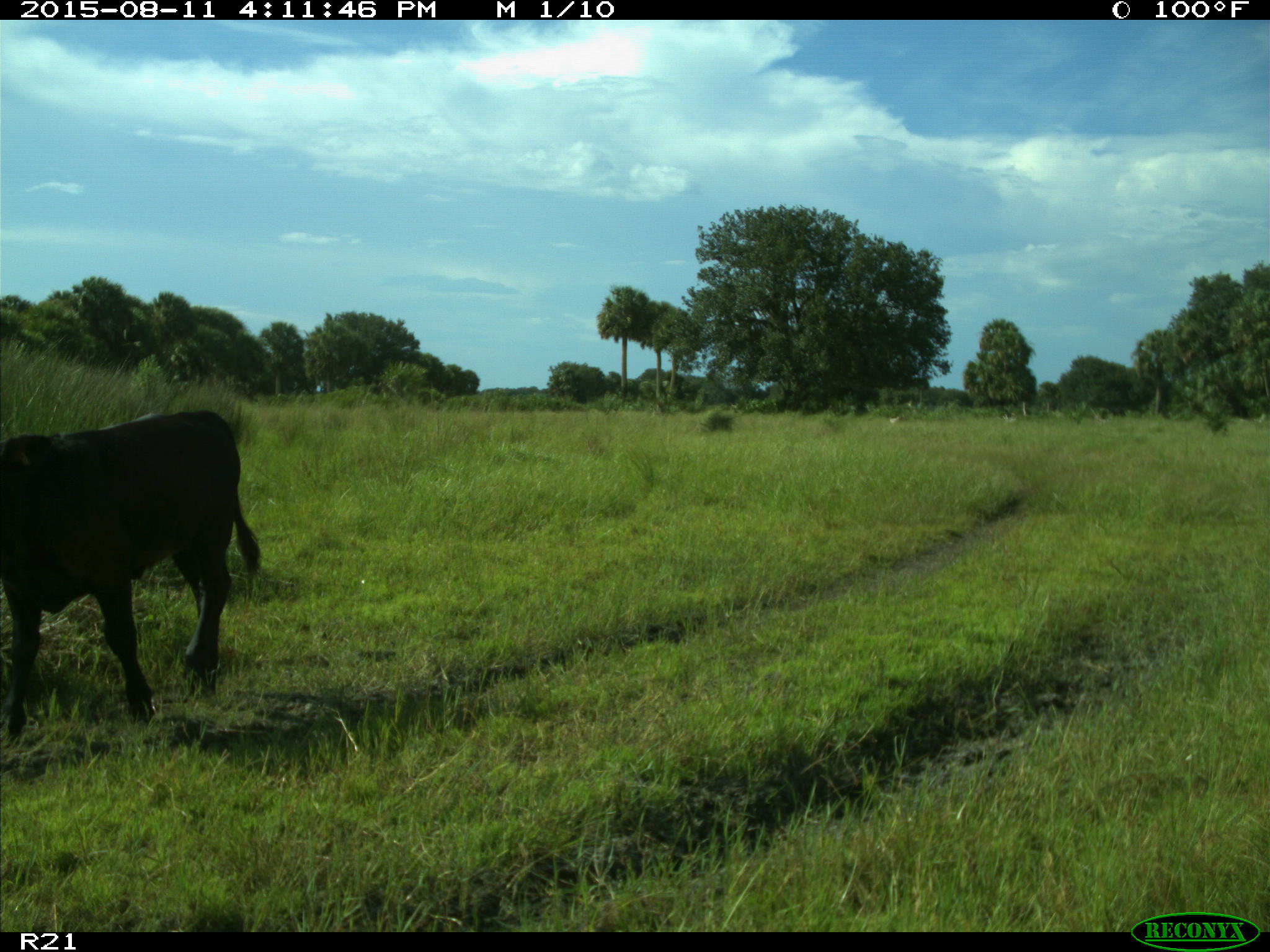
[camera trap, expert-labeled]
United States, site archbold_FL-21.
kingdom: Animalia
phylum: Chordata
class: Mammalia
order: Artiodactyla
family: Bovidae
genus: Bos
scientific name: Bos taurus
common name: domestic cow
Bos taurus (domestic cow).